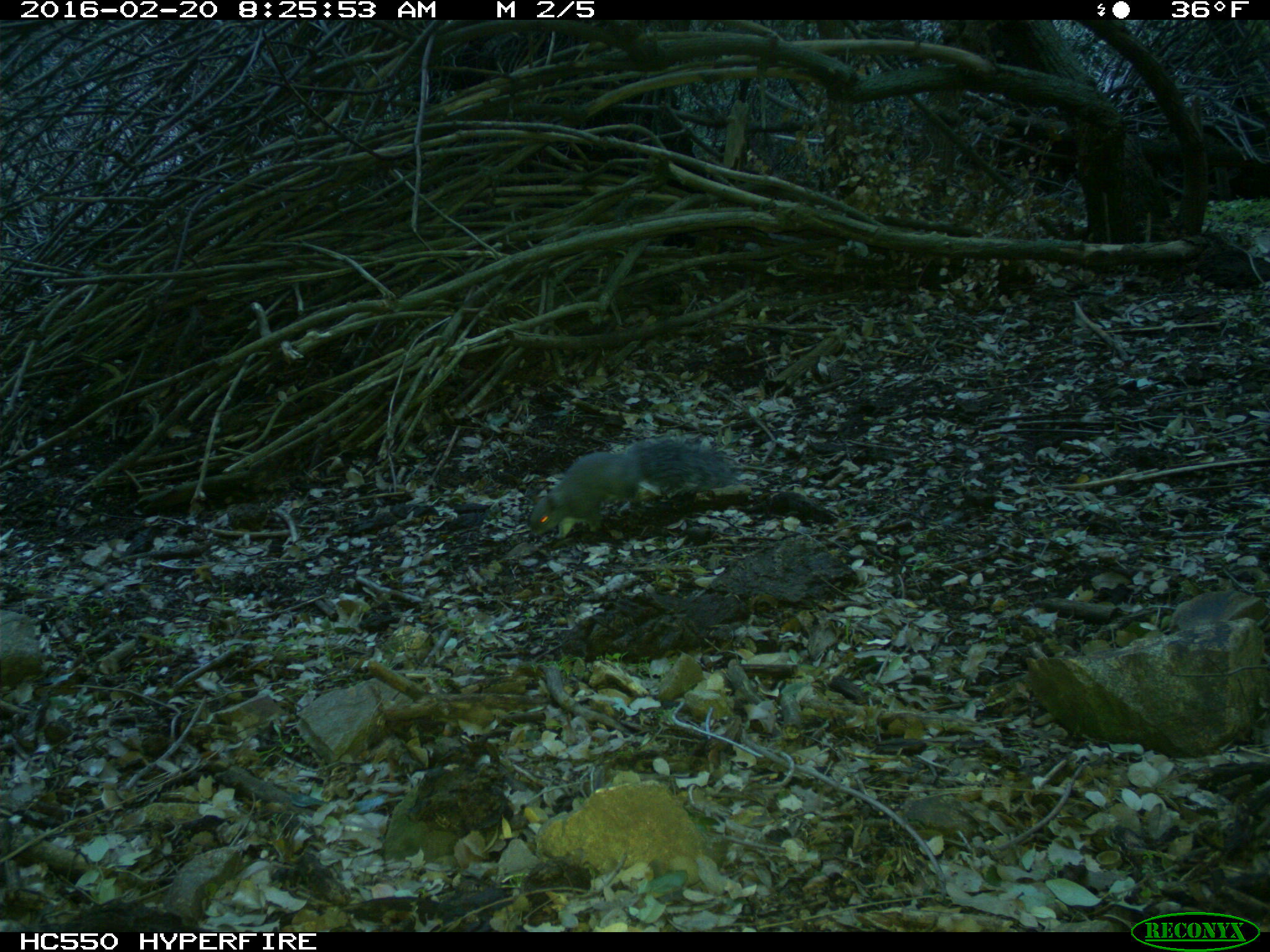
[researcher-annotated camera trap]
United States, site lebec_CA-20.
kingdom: Animalia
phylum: Chordata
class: Mammalia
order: Rodentia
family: Sciuridae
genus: Sciurus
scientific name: Sciurus carolinensis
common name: eastern gray squirrel